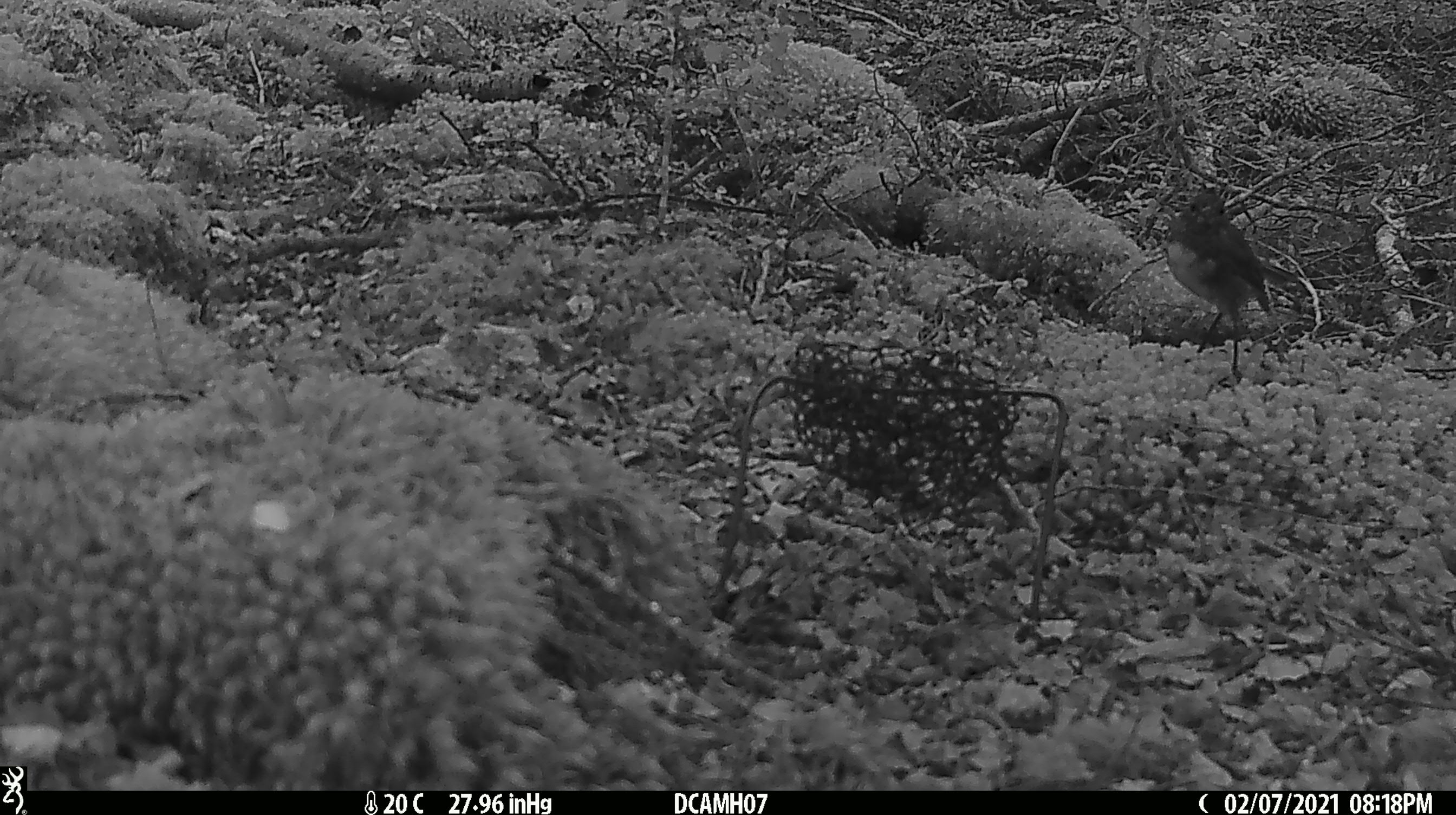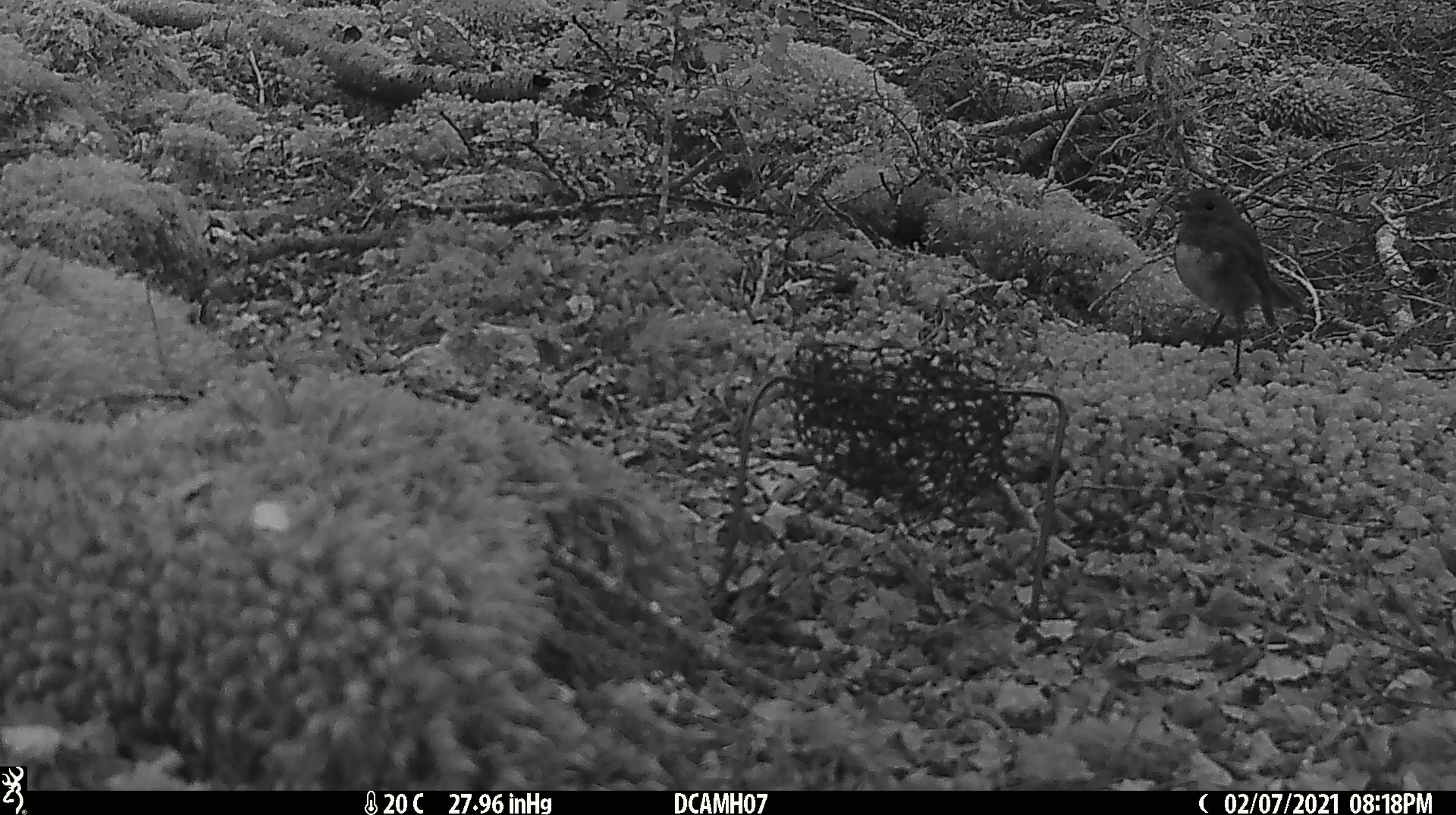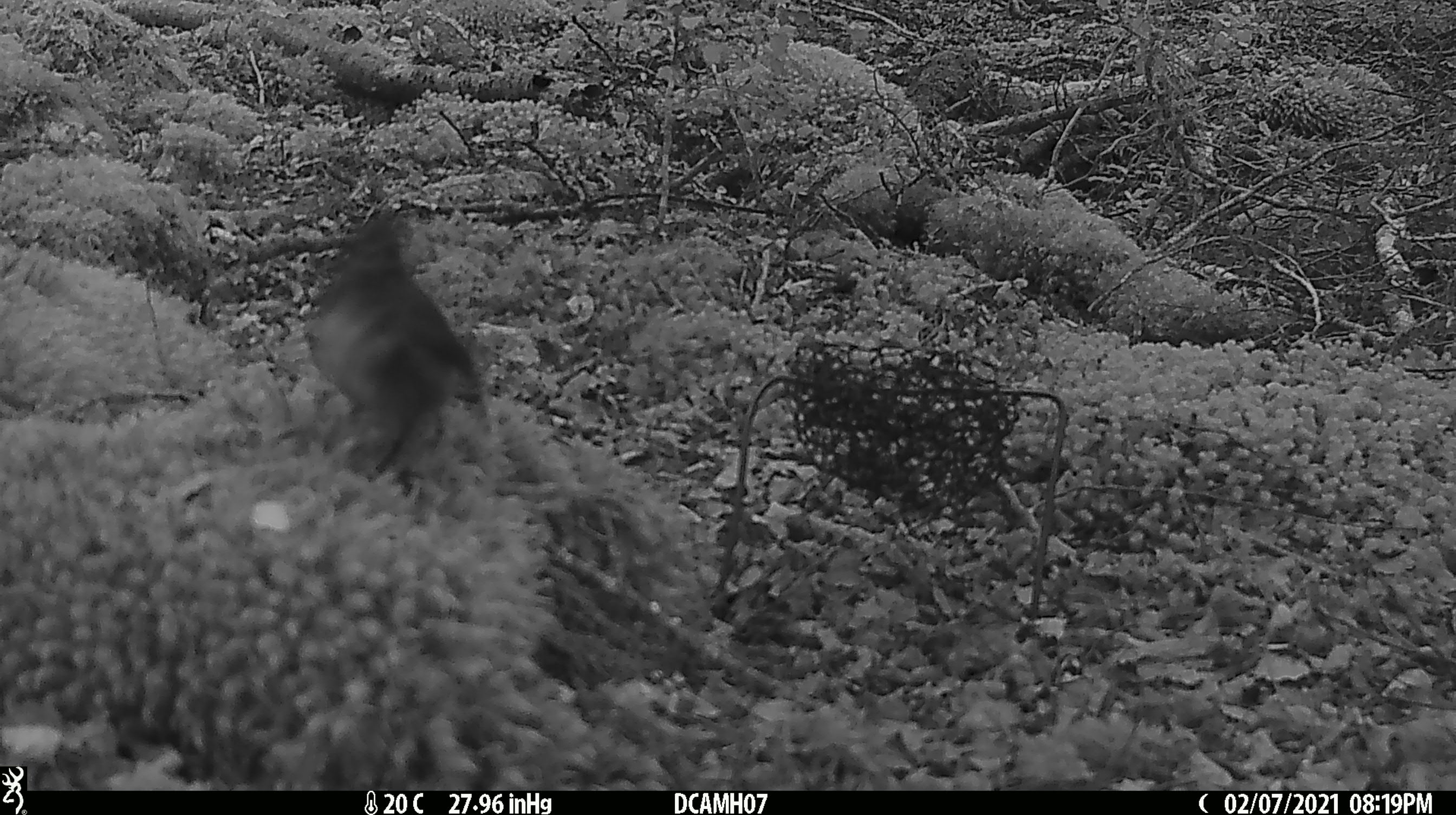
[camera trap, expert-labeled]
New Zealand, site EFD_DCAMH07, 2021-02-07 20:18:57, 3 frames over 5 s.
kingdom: Animalia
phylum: Chordata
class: Aves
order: Passeriformes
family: Petroicidae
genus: Petroica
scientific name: Petroica australis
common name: new zealand robin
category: robin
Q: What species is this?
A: Robin (new zealand robin) (Petroica australis).